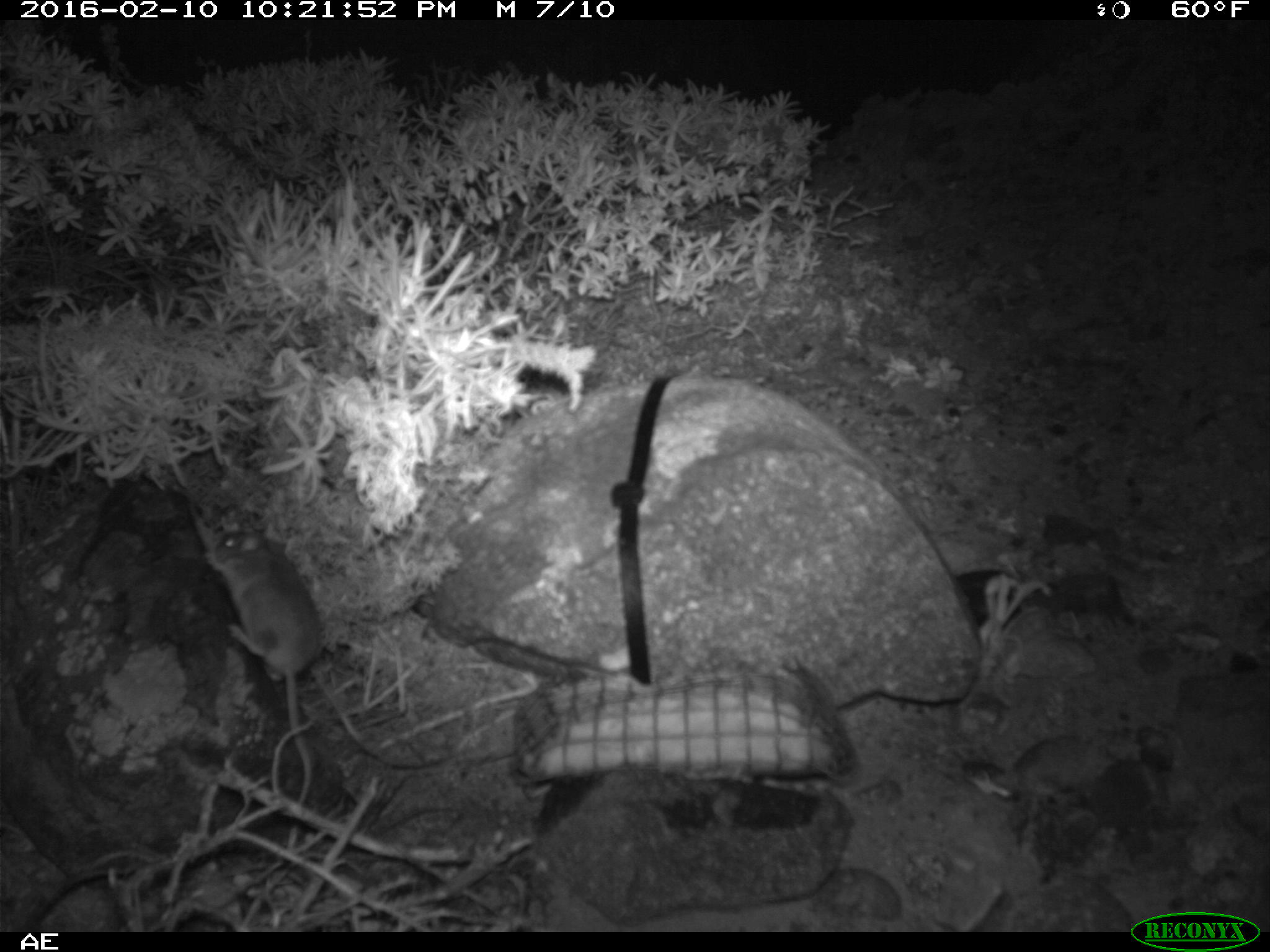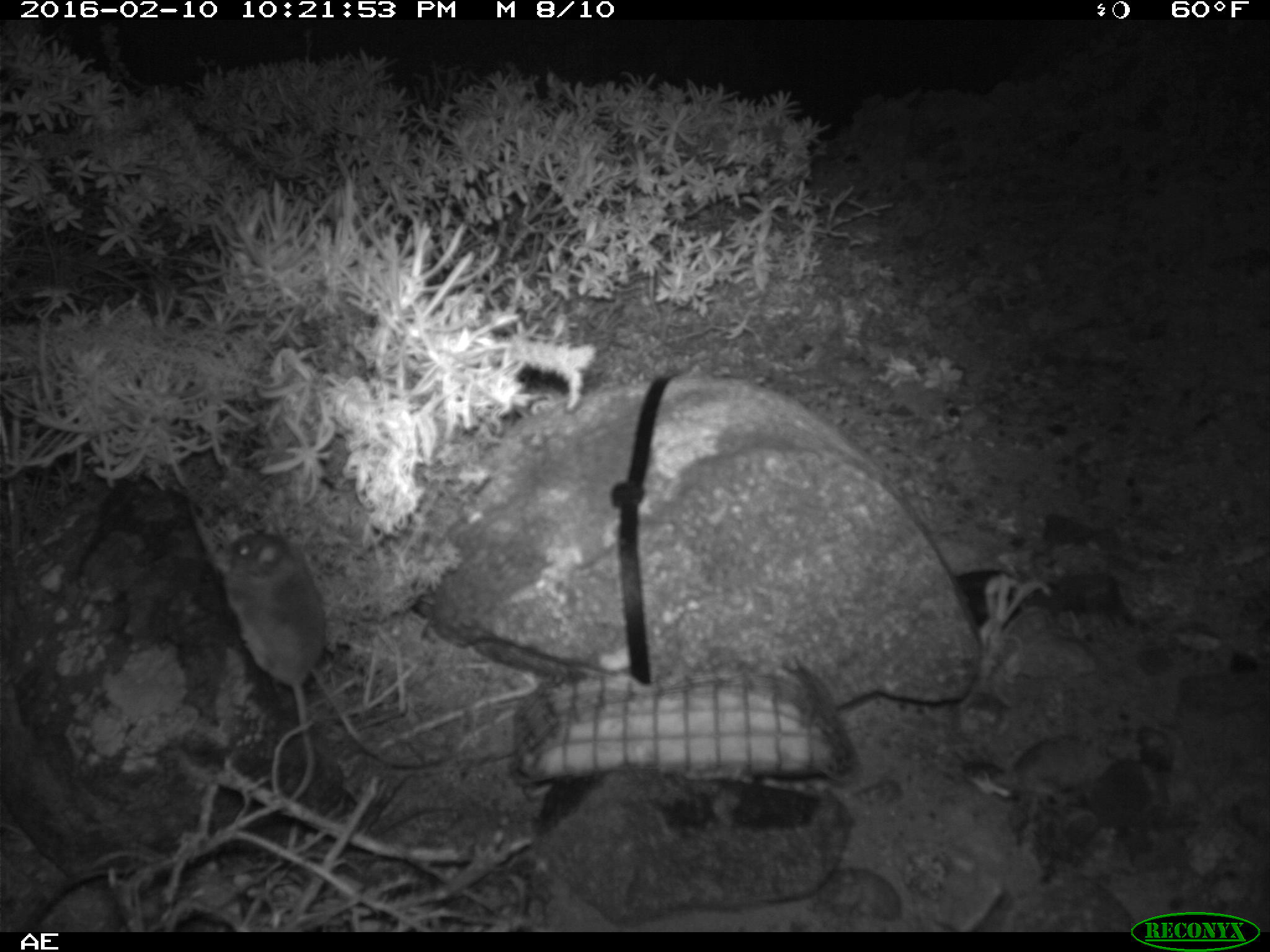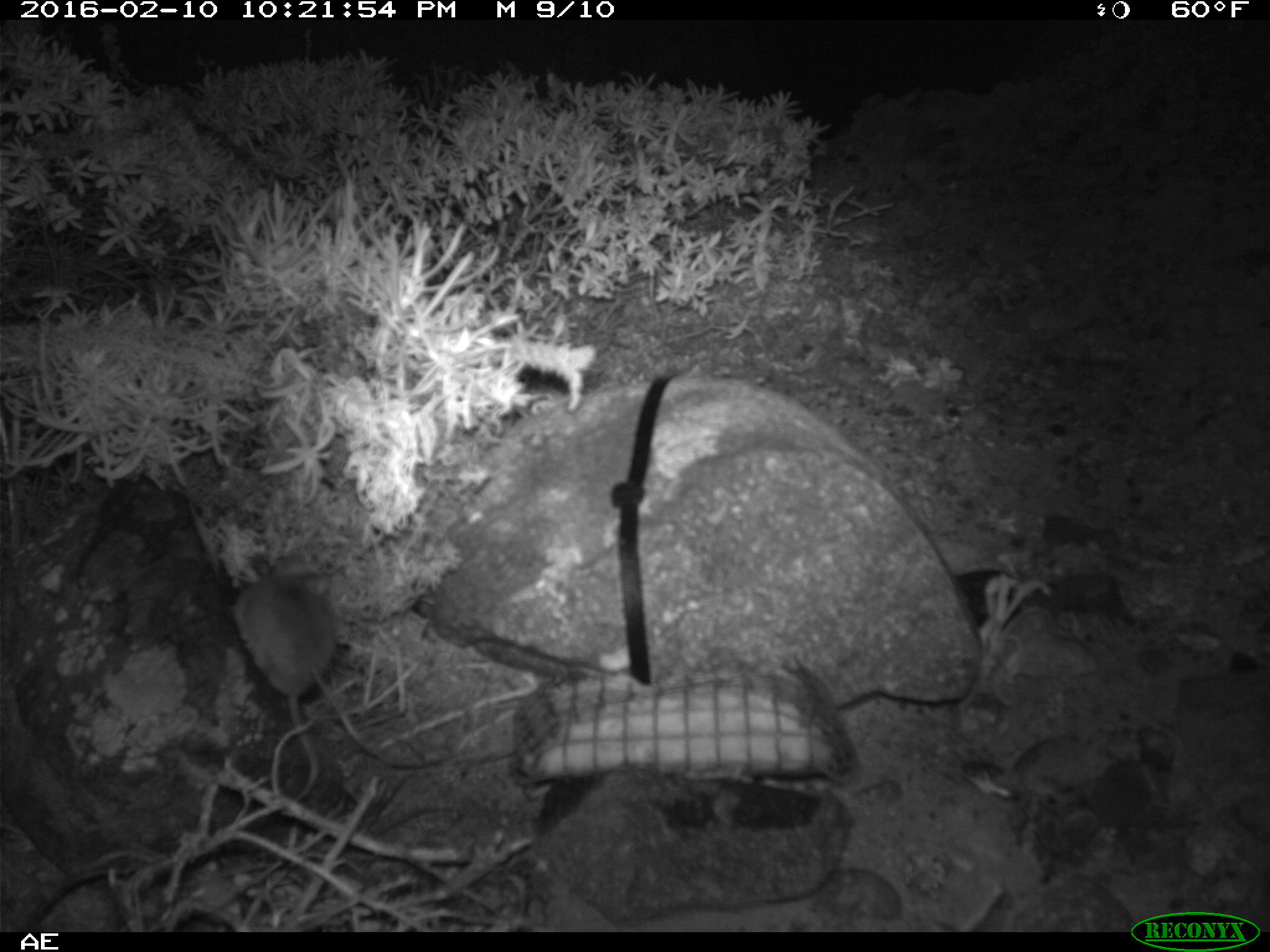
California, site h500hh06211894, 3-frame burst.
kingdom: Animalia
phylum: Chordata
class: Mammalia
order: Rodentia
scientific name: Rodentia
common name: rodent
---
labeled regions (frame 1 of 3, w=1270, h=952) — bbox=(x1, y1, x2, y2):
rodent: bbox=(210, 527, 325, 807)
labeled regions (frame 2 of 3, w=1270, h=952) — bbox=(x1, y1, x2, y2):
rodent: bbox=(220, 524, 331, 797)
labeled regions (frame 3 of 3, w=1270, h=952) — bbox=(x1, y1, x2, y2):
rodent: bbox=(231, 551, 337, 799)